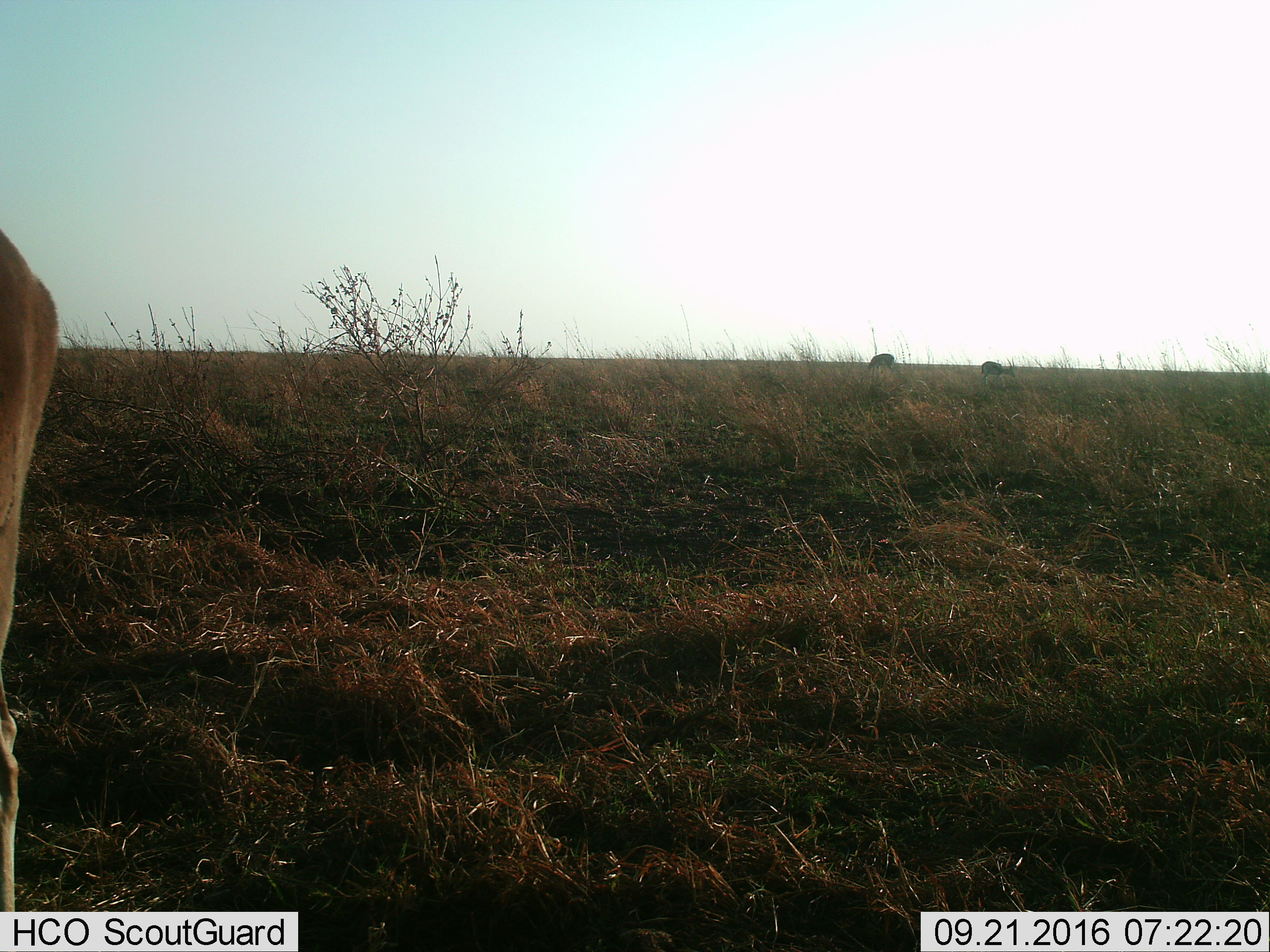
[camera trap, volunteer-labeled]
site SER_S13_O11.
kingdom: Animalia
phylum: Chordata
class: Mammalia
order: Artiodactyla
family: Bovidae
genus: Eudorcas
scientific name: Eudorcas thomsonii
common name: thomson's gazelle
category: gazellethomsons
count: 3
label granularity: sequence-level